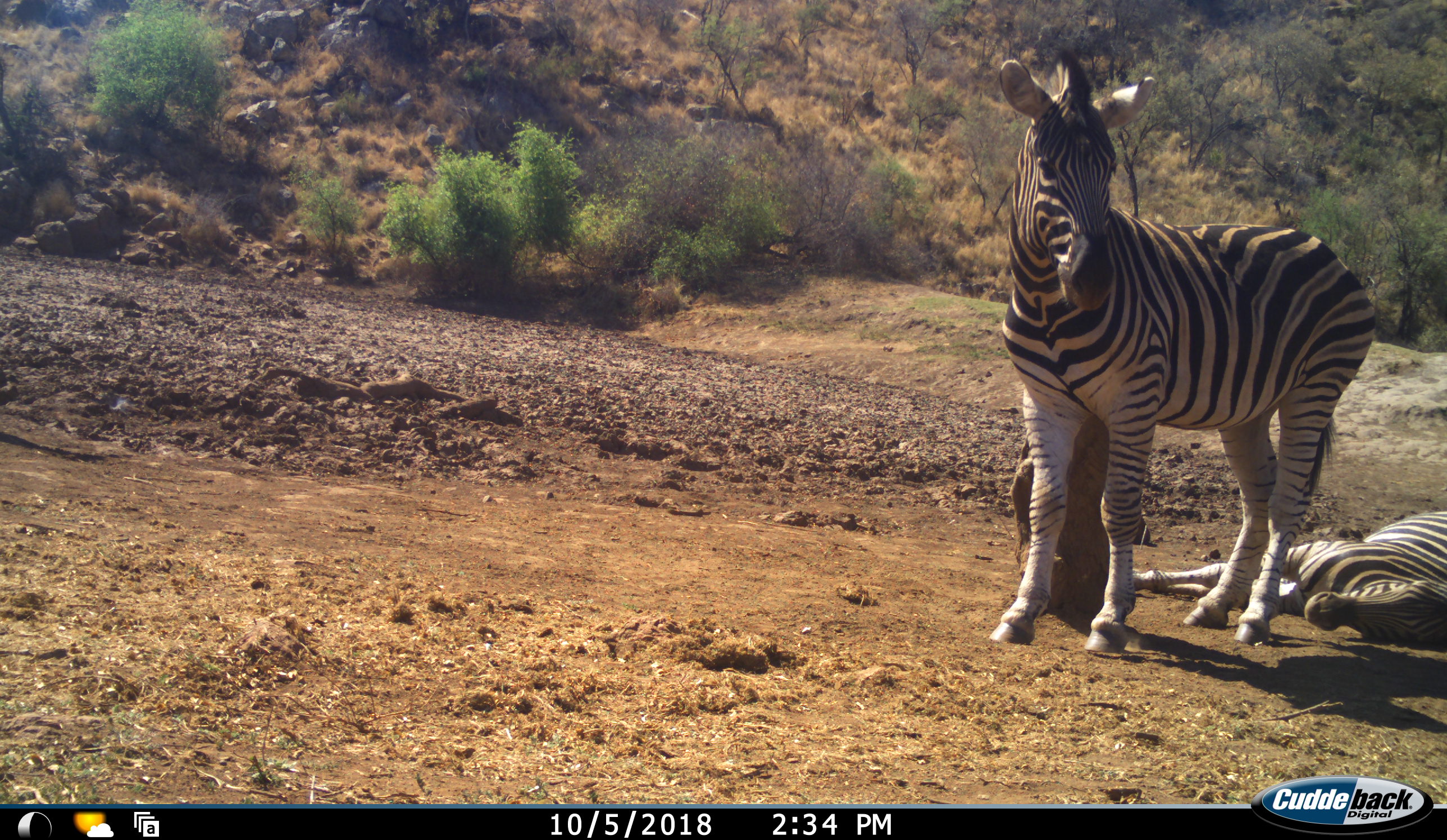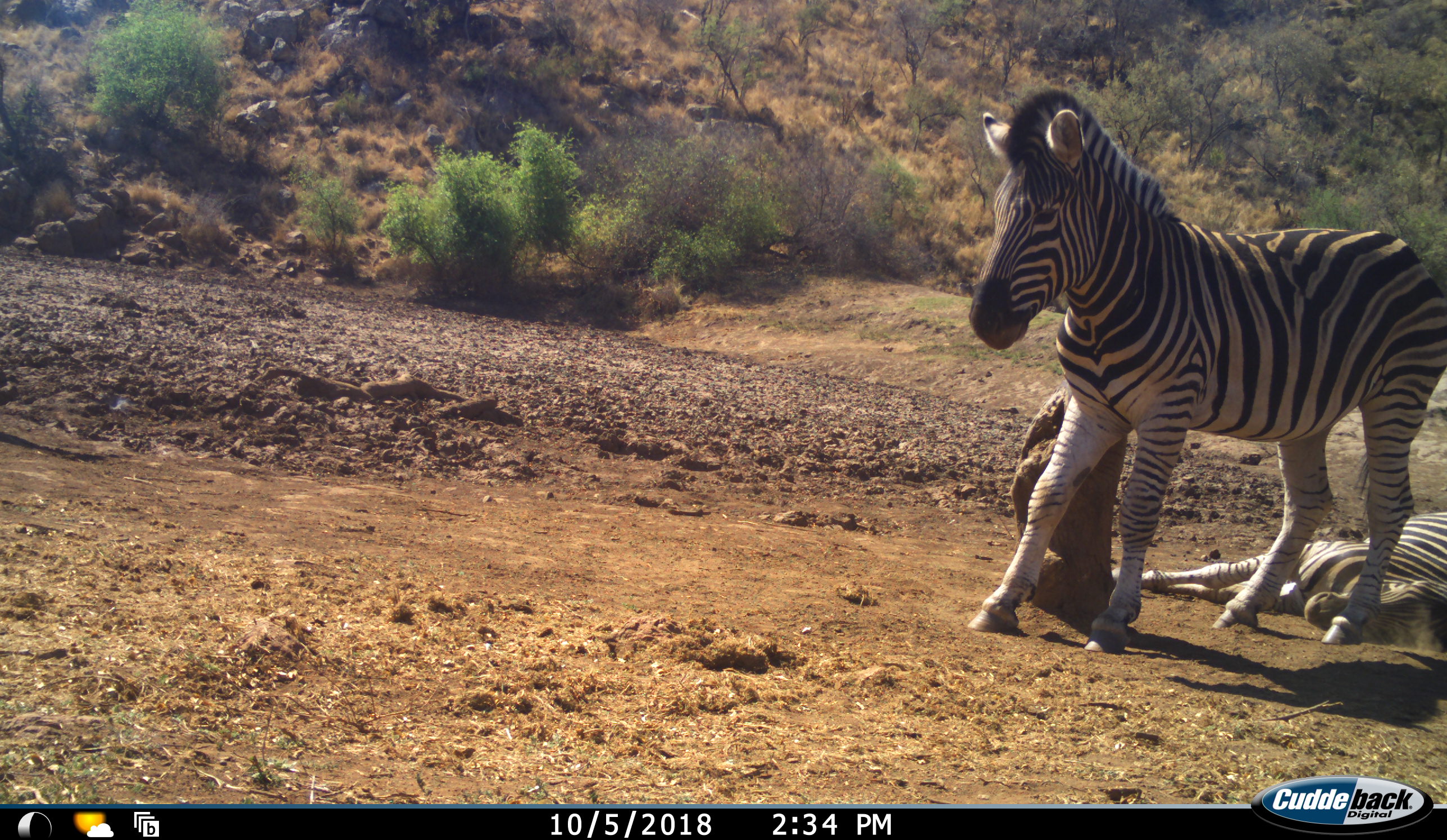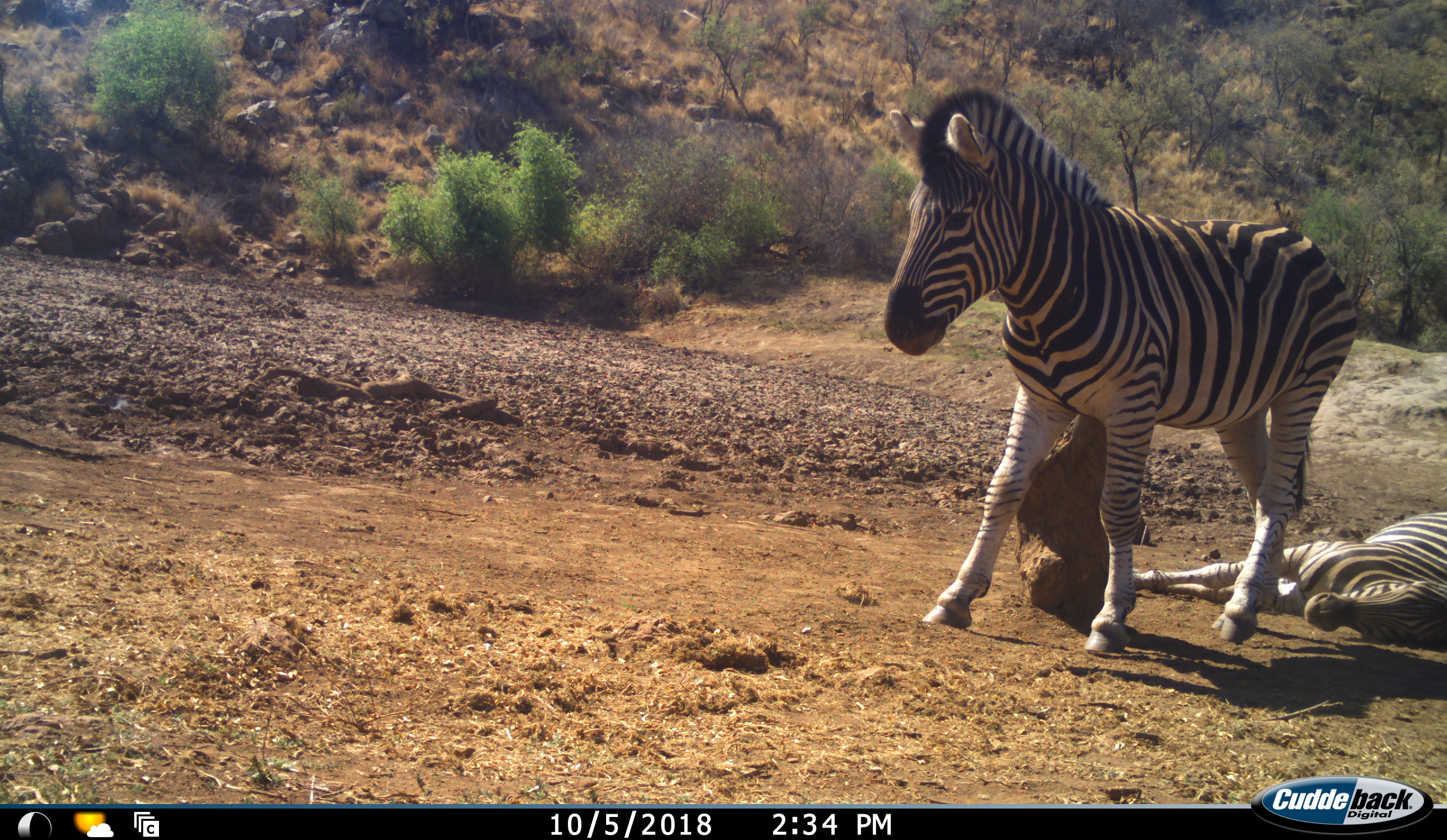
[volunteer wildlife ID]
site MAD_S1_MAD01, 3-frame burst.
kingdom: Animalia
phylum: Chordata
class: Mammalia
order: Perissodactyla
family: Equidae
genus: Equus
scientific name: Equus quagga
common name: plains zebra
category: zebraplains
Zebraplains (plains zebra) (Equus quagga), count 2. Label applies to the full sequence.